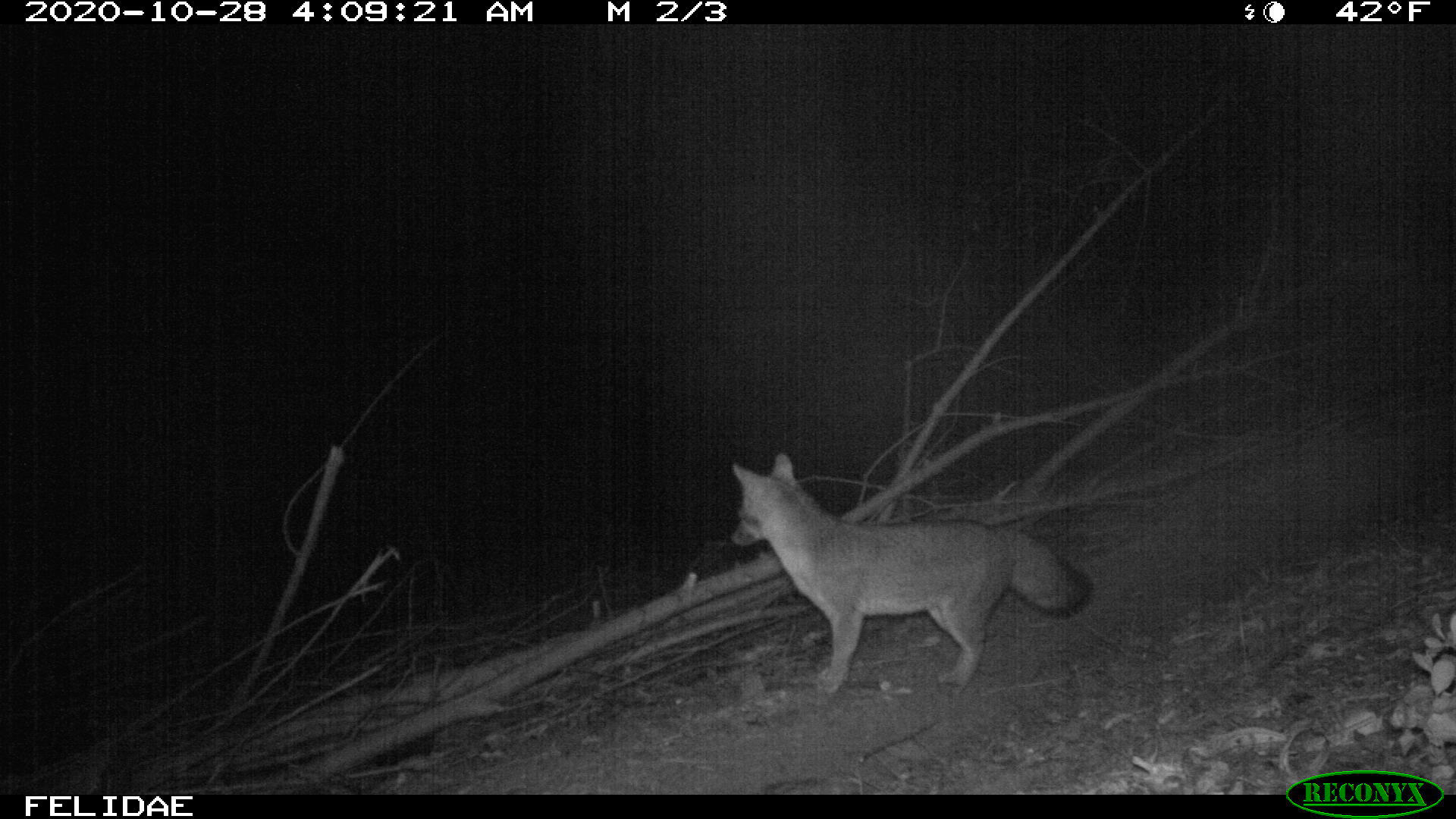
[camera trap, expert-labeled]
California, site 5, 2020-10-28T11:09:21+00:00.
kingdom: Animalia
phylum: Chordata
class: Mammalia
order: Carnivora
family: Canidae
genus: Urocyon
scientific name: Urocyon cinereoargenteus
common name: gray fox